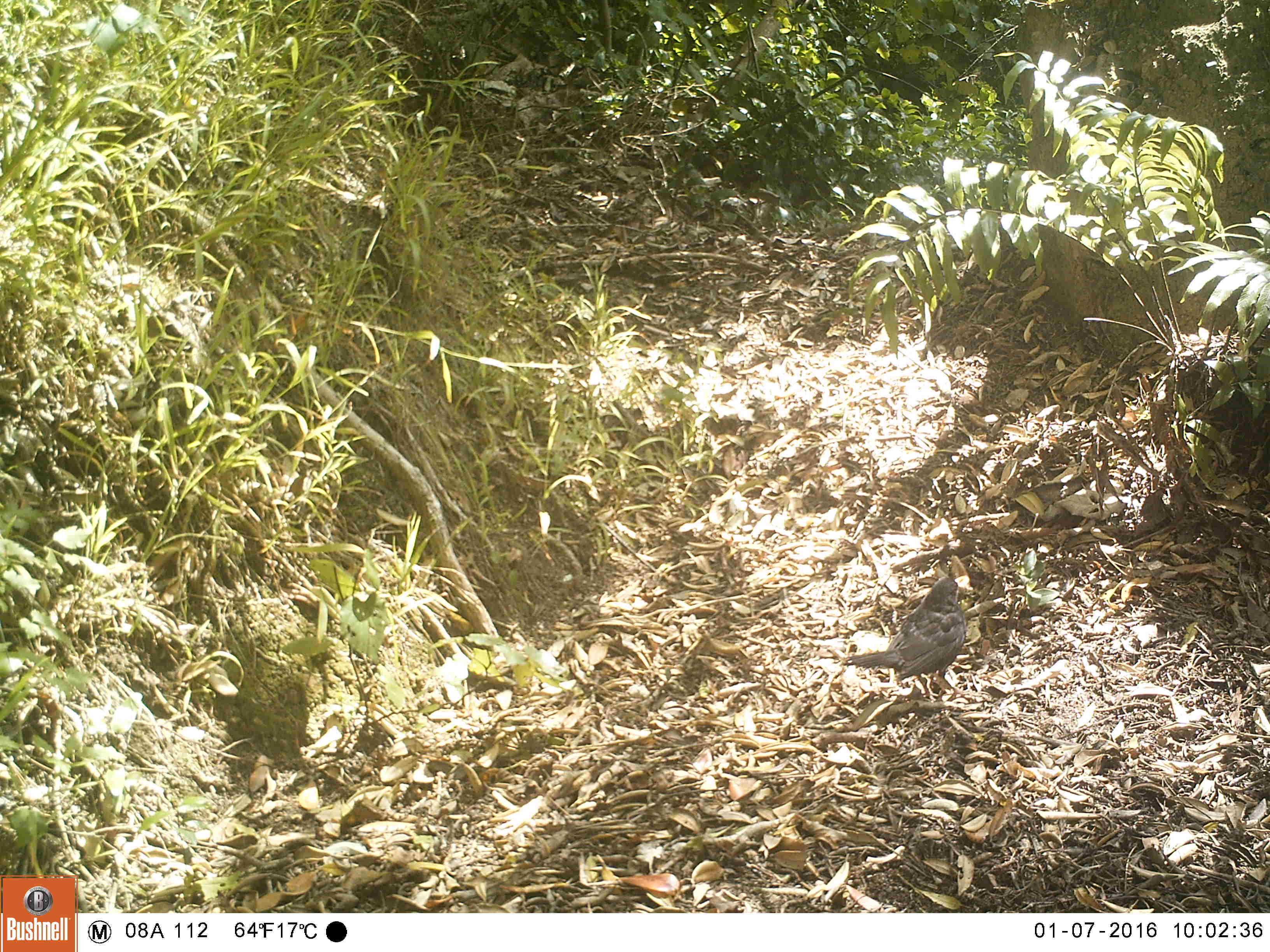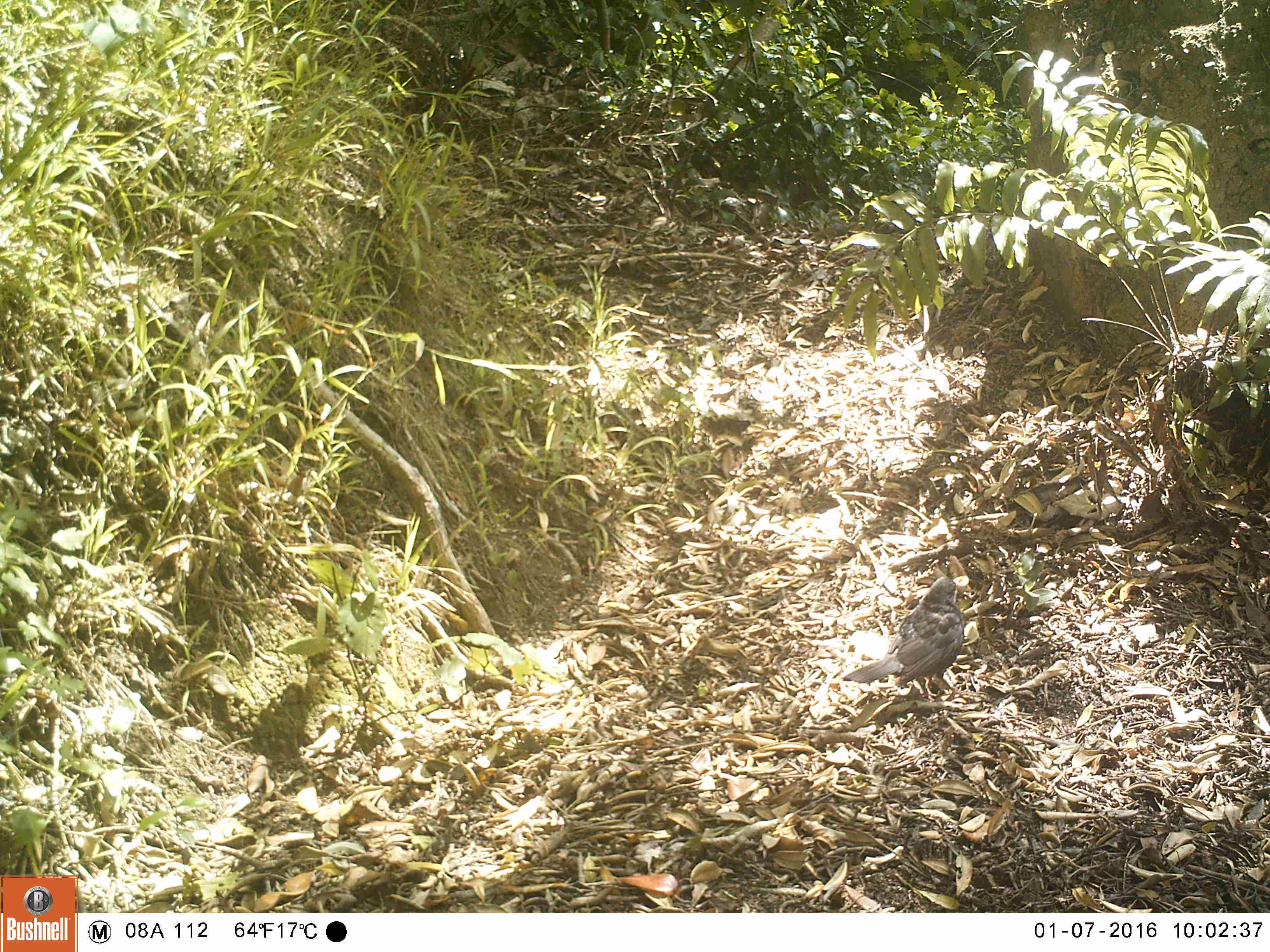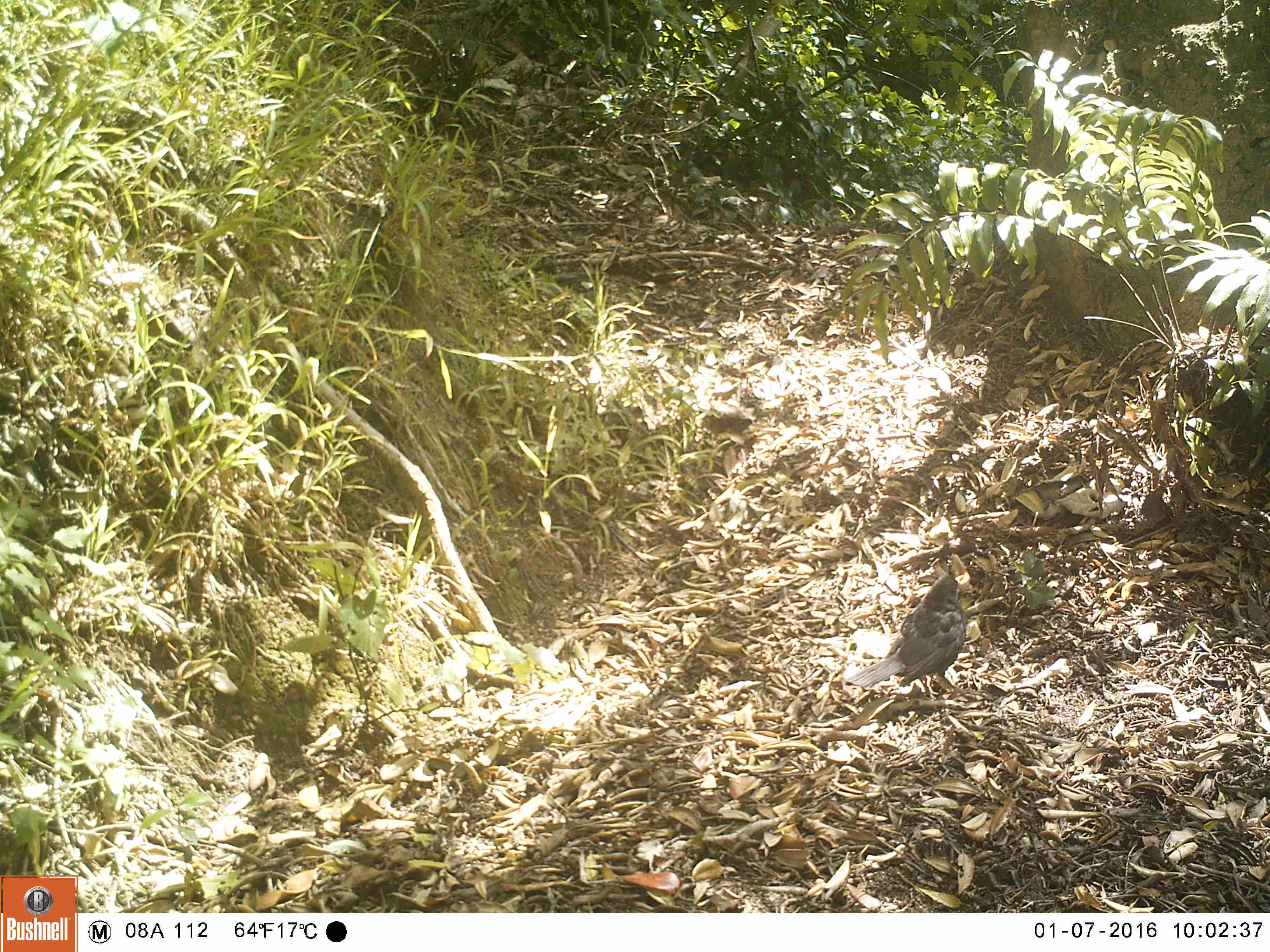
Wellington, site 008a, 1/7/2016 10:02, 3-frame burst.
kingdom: Animalia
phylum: Chordata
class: Aves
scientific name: Aves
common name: bird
Bird (Aves).